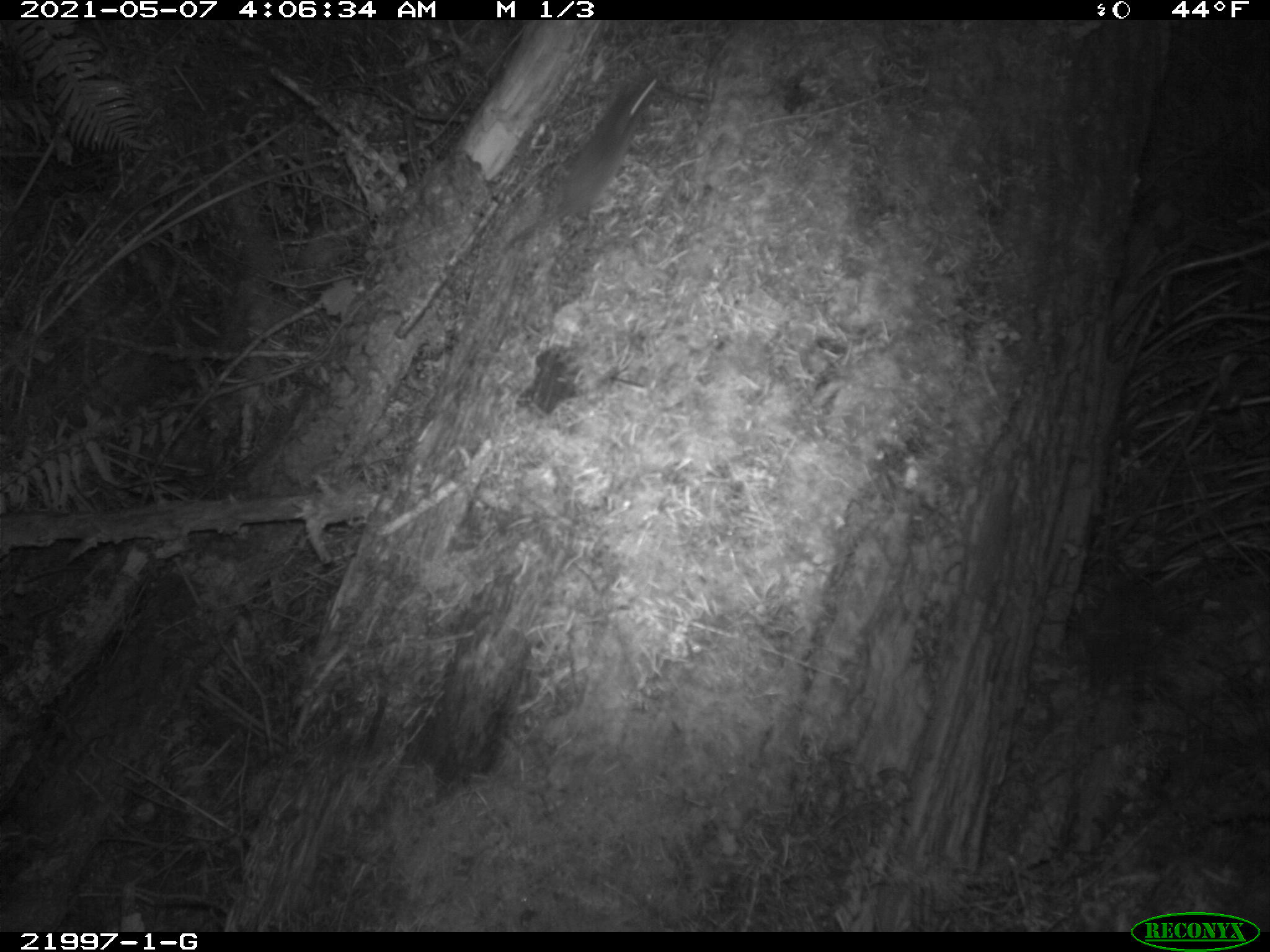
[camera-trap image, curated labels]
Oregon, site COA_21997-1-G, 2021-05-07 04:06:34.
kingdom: Animalia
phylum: Chordata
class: Mammalia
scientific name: Mammalia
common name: small mammal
Small mammal (Mammalia).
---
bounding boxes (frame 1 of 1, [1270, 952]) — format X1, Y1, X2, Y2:
small mammal: 483, 49, 696, 284